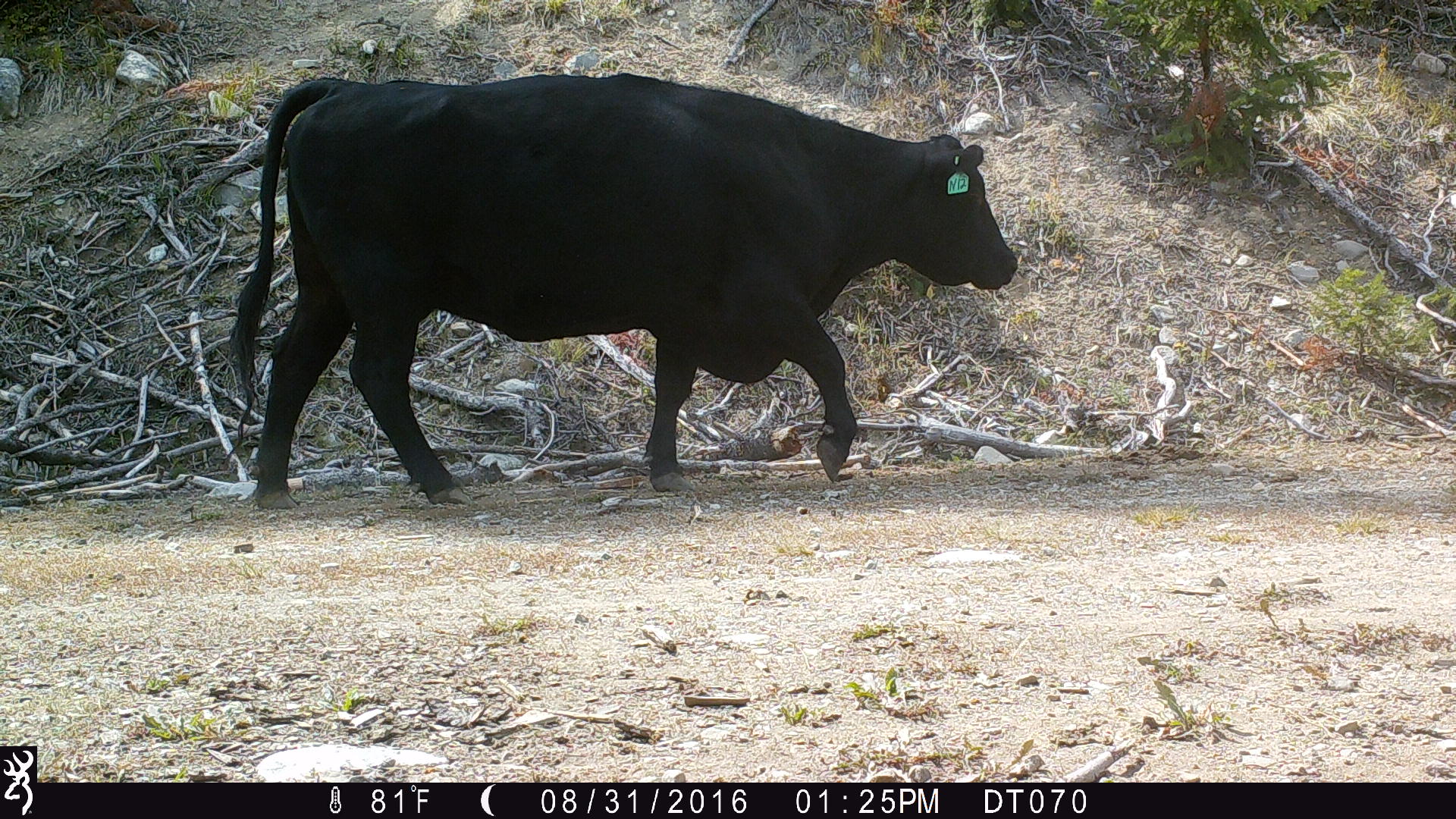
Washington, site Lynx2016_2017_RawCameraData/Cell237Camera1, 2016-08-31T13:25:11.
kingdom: Animalia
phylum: Chordata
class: Mammalia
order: Artiodactyla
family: Bovidae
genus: Bos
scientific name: Bos taurus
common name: domestic cattle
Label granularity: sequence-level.